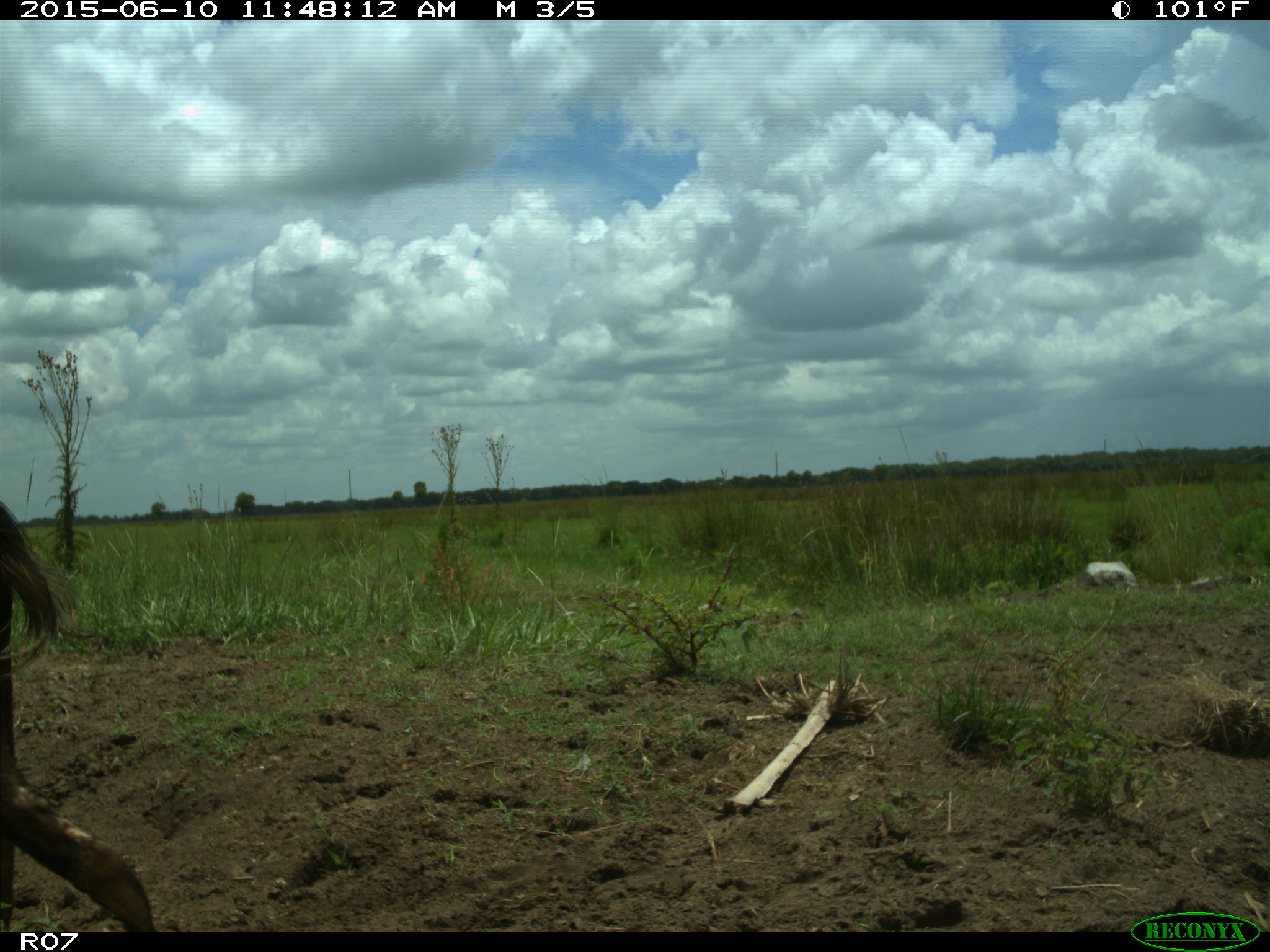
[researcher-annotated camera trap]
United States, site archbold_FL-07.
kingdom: Animalia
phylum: Chordata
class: Mammalia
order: Artiodactyla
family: Bovidae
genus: Bos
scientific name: Bos taurus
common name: domestic cow